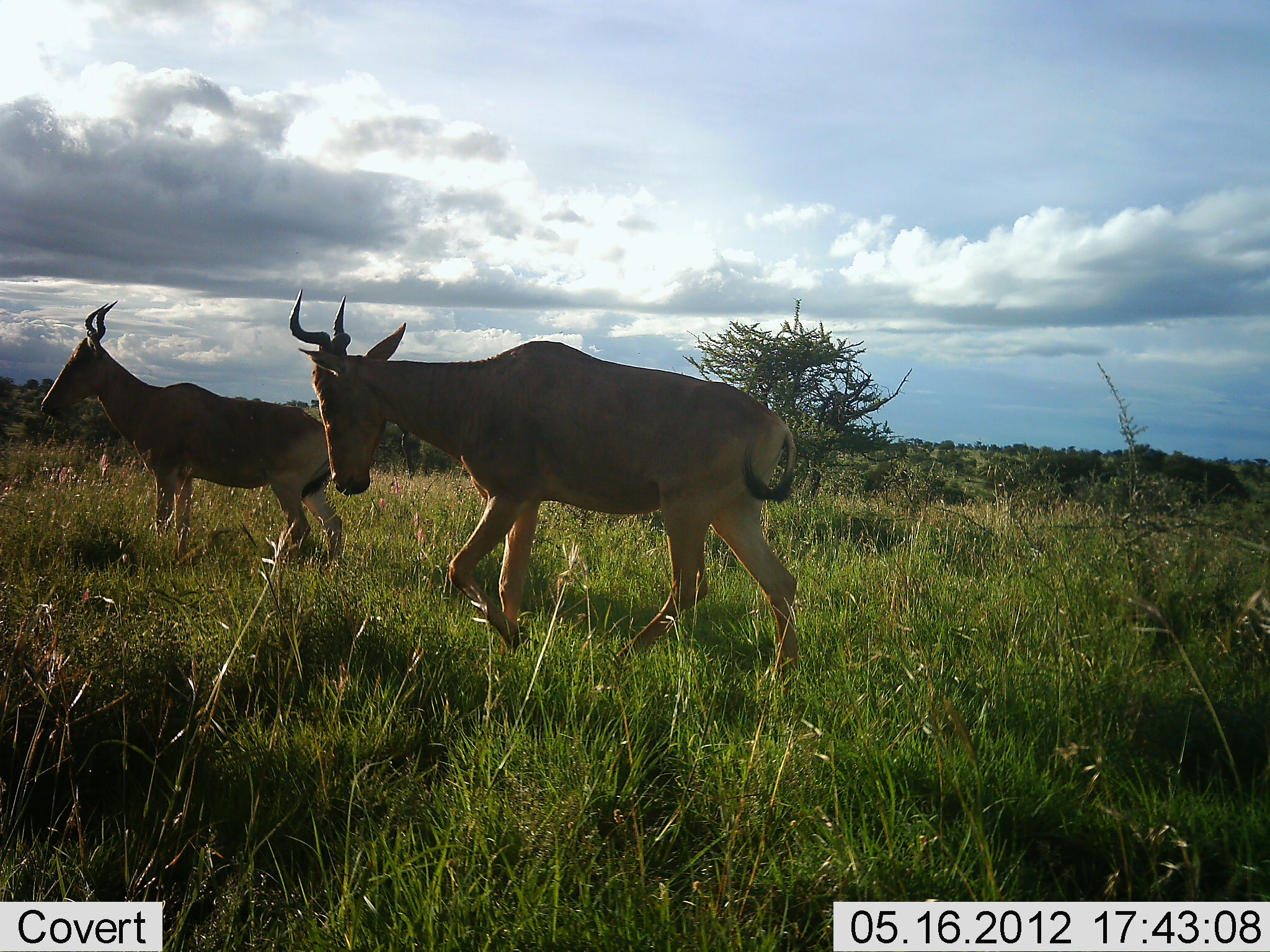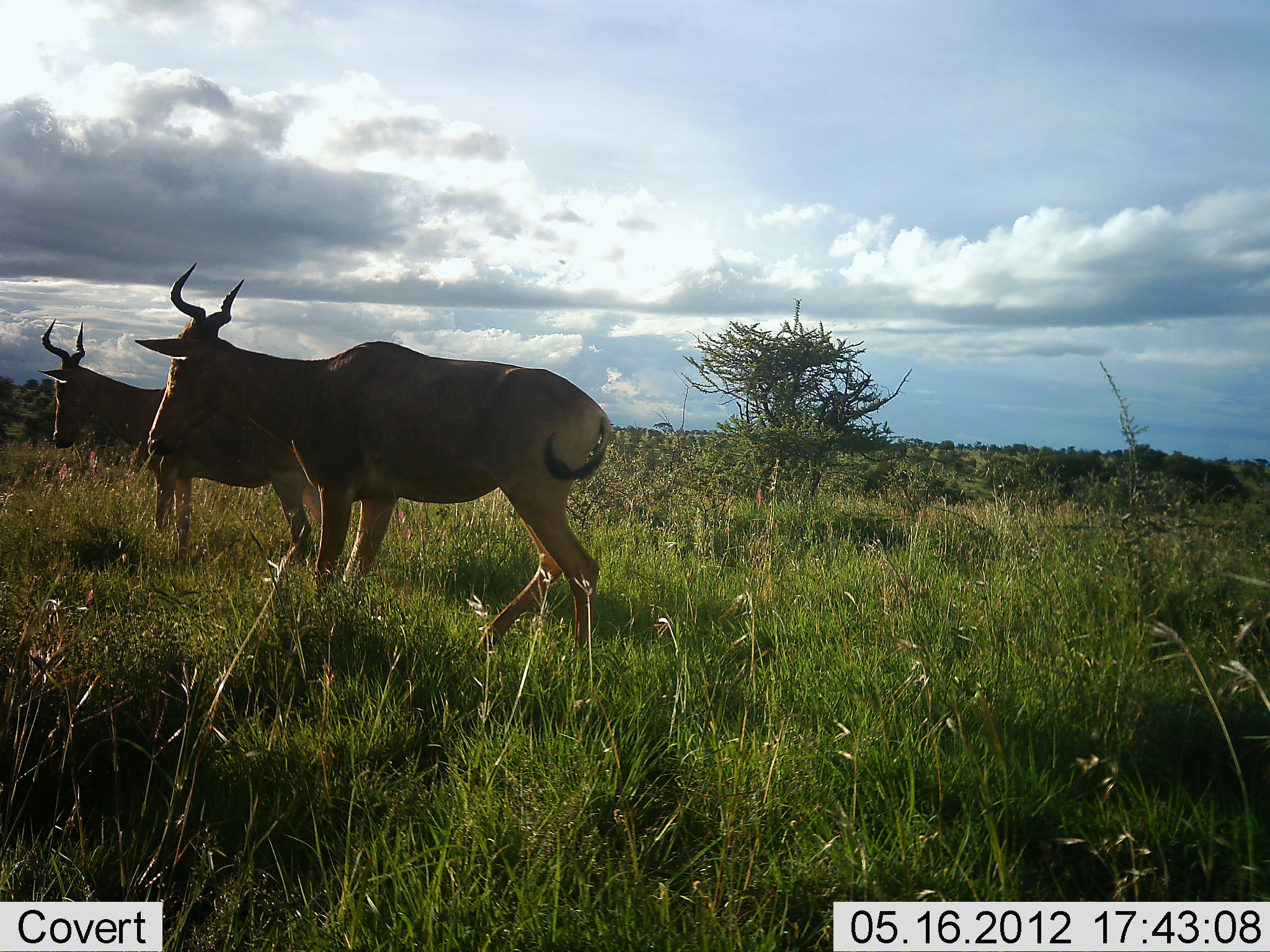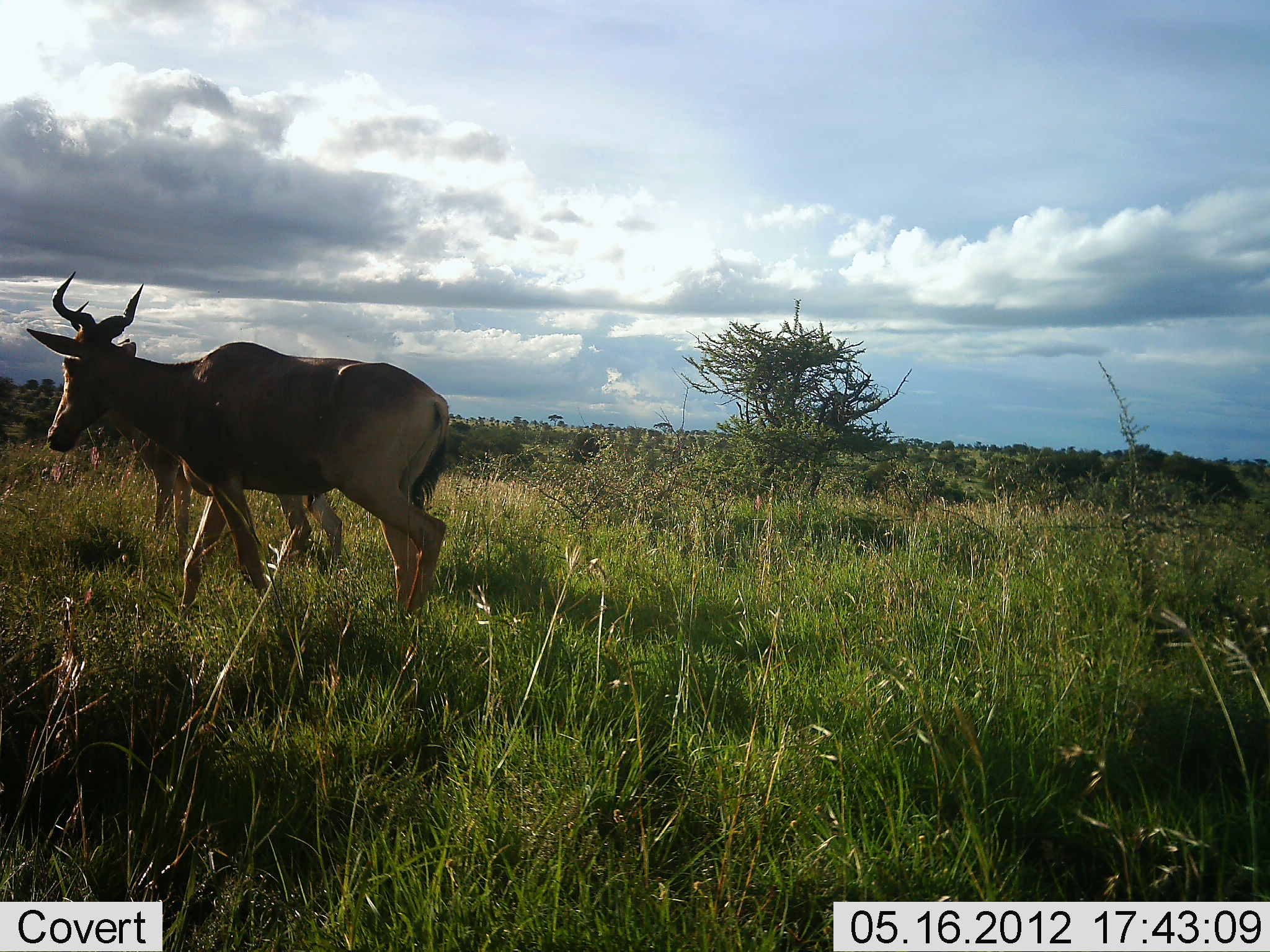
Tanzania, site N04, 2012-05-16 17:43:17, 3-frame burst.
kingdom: Animalia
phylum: Chordata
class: Mammalia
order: Artiodactyla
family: Bovidae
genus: Alcelaphus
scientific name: Alcelaphus buselaphus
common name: hartebeest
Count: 2.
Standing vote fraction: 56%.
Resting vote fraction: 0%.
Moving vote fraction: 94%.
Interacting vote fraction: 0%.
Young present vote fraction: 0%.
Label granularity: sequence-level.